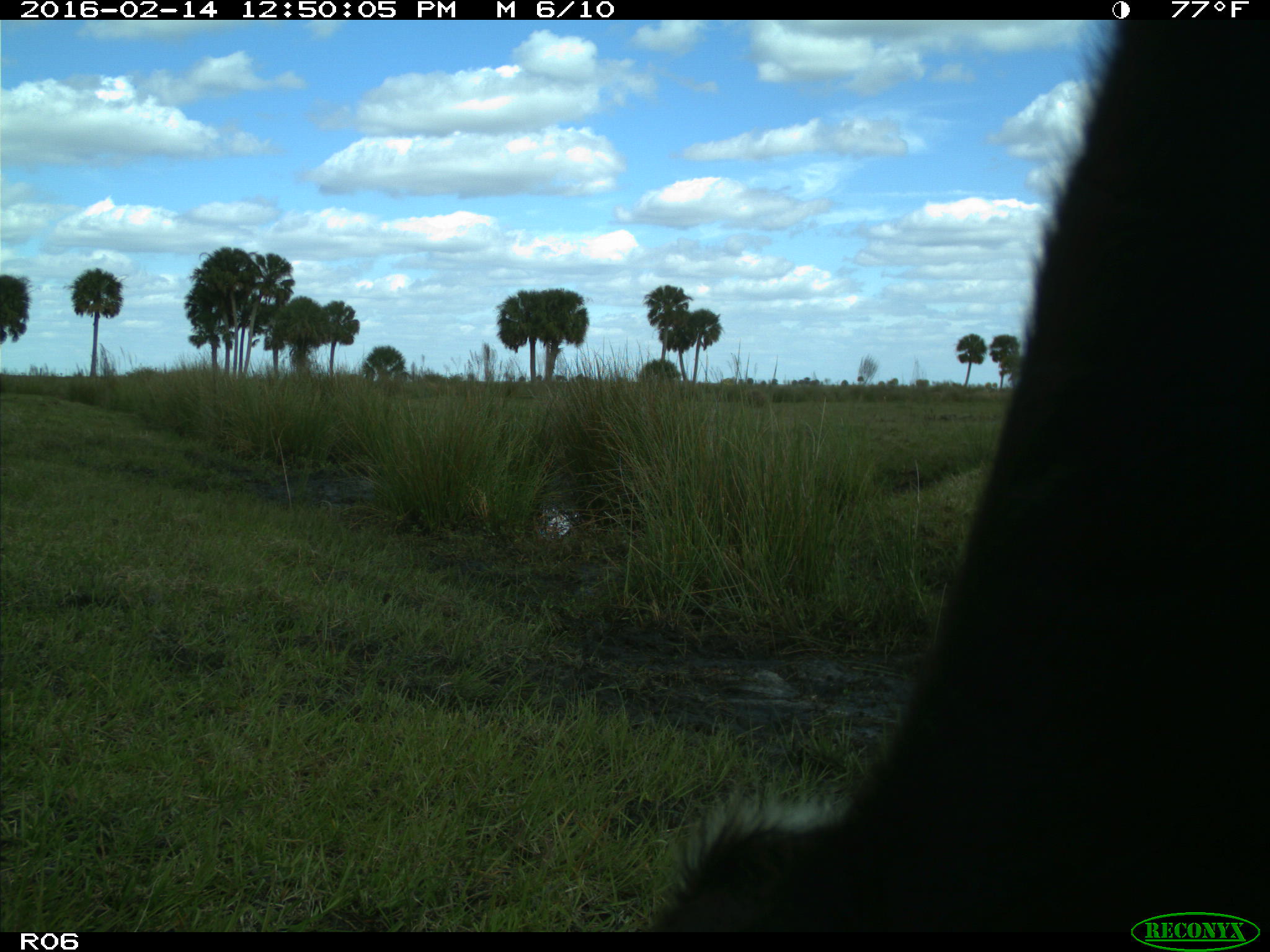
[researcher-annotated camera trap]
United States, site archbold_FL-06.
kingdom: Animalia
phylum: Chordata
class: Mammalia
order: Artiodactyla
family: Bovidae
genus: Bos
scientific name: Bos taurus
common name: domestic cow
Bos taurus (domestic cow).